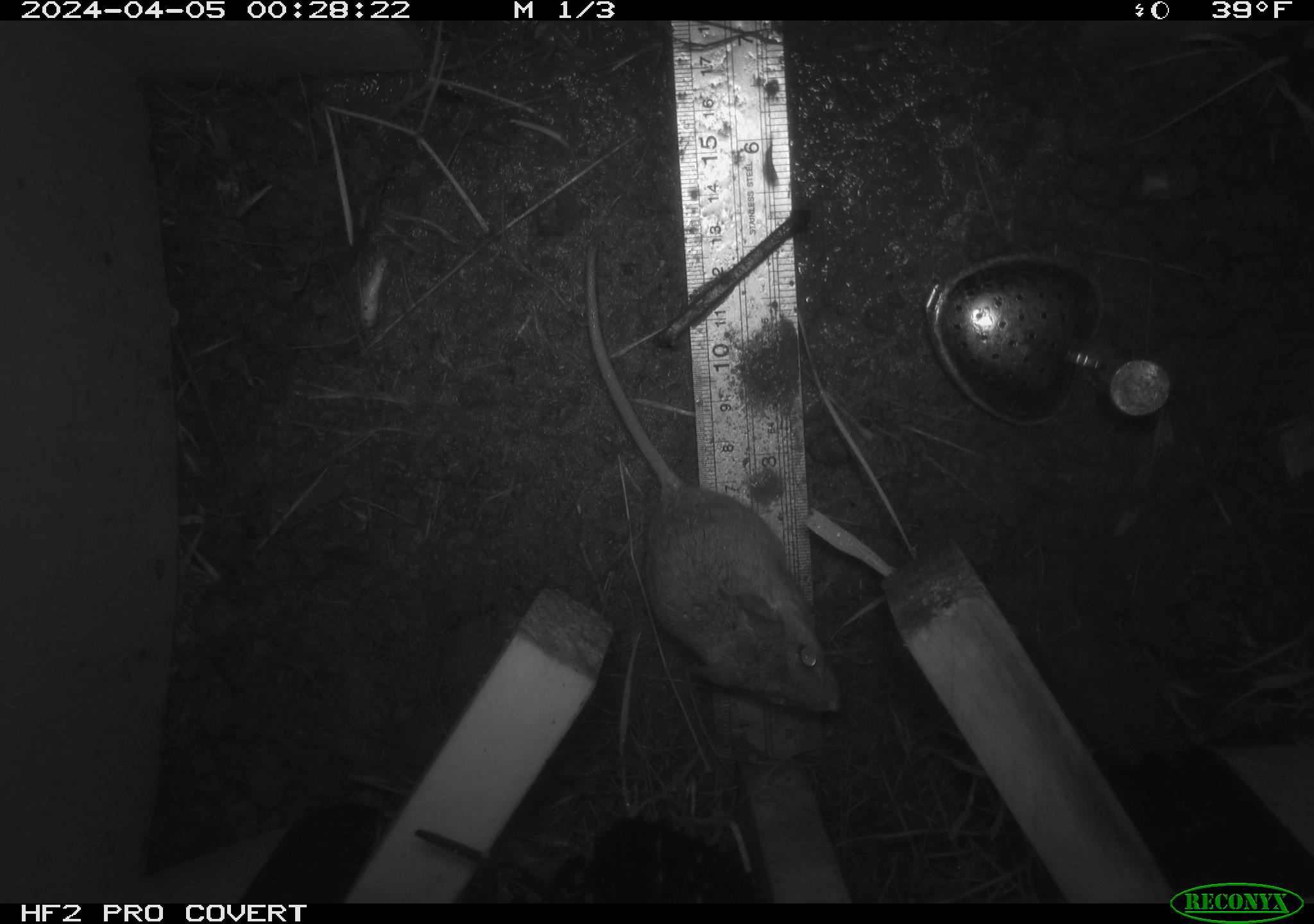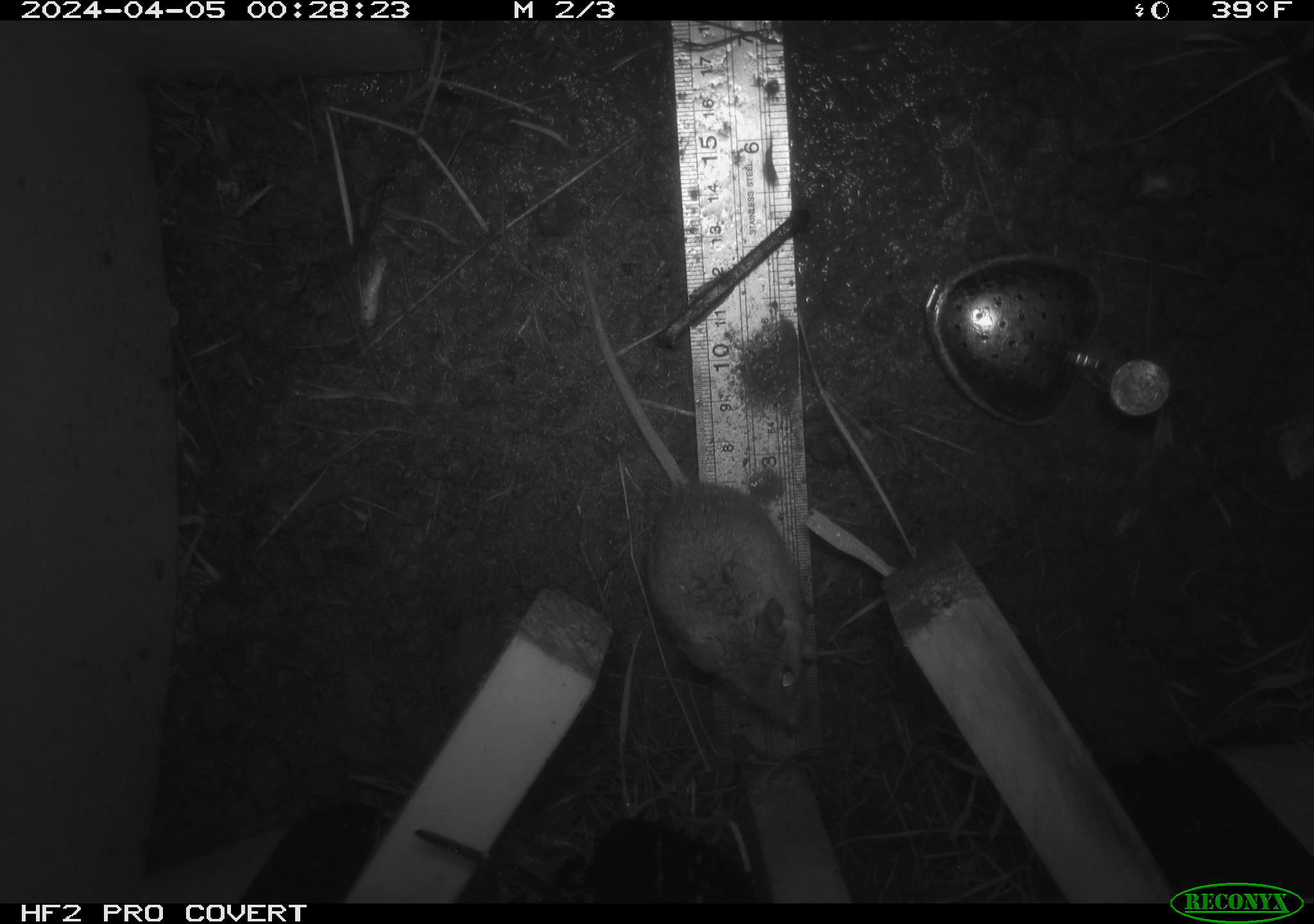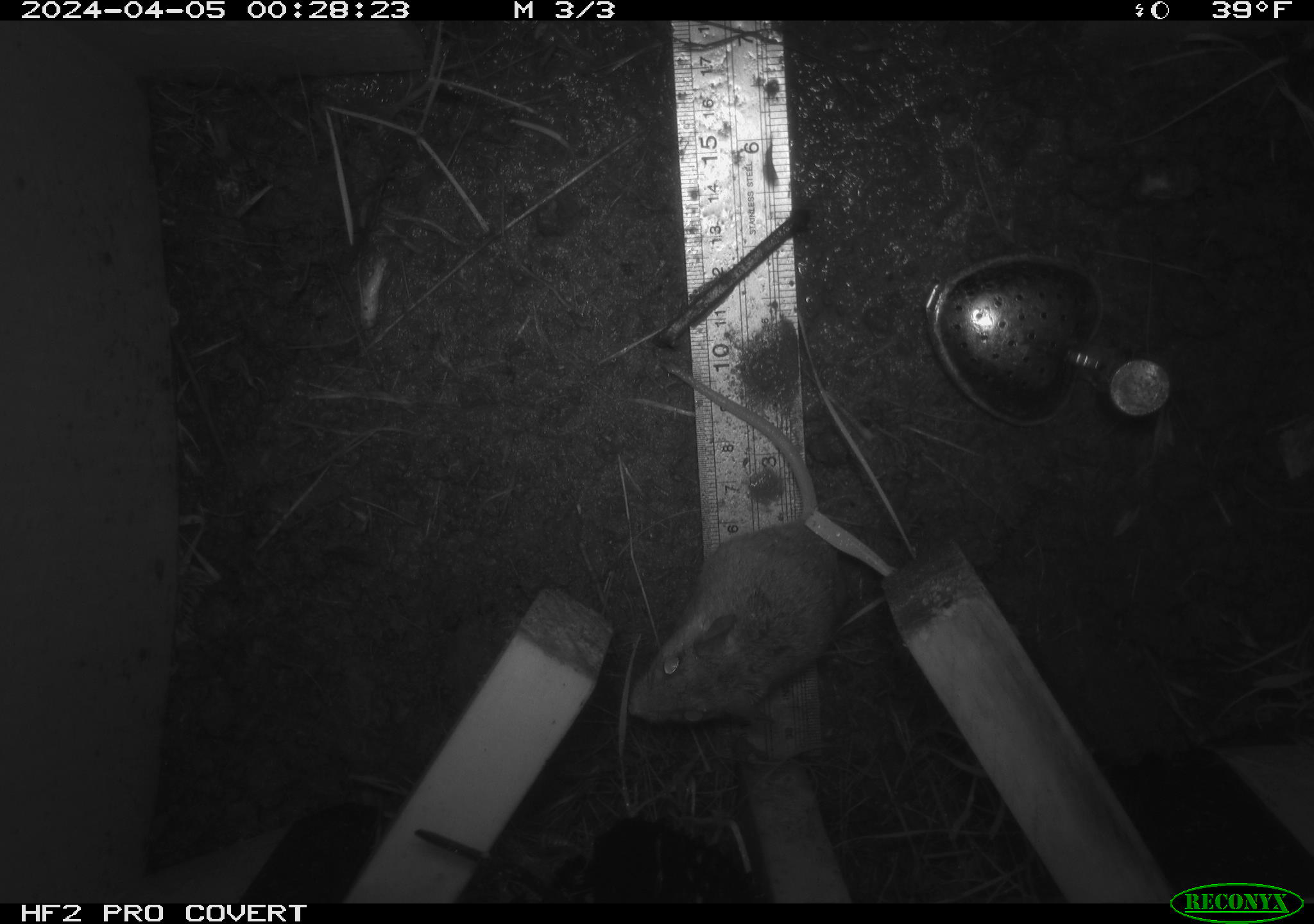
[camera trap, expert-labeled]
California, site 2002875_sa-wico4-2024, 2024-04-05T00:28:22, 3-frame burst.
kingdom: Animalia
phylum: Chordata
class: Mammalia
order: Rodentia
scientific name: Rodentia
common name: rodent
Rodent (Rodentia).